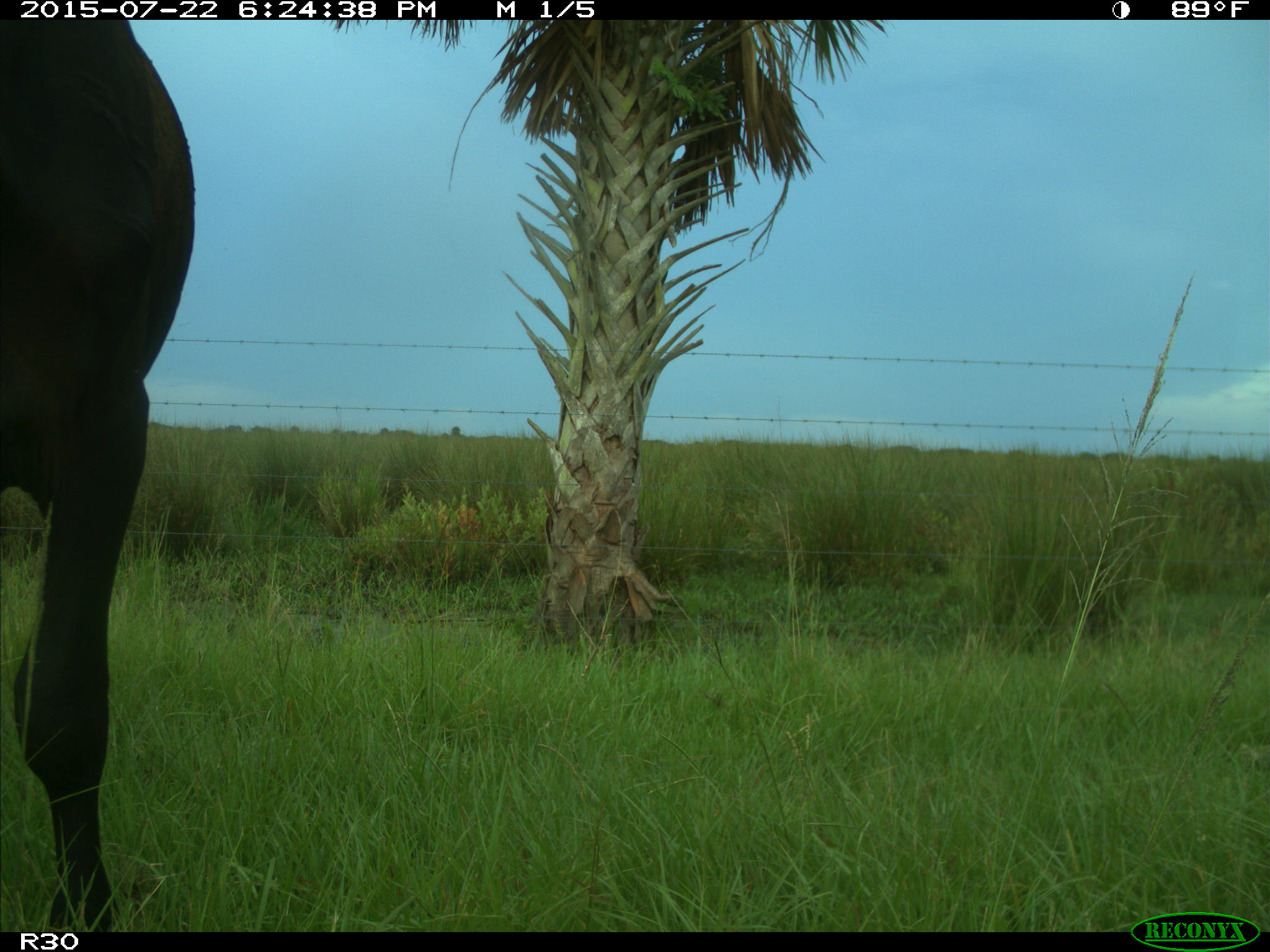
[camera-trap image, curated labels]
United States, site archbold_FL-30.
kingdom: Animalia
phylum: Chordata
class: Mammalia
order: Artiodactyla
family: Bovidae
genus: Bos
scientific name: Bos taurus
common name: domestic cow